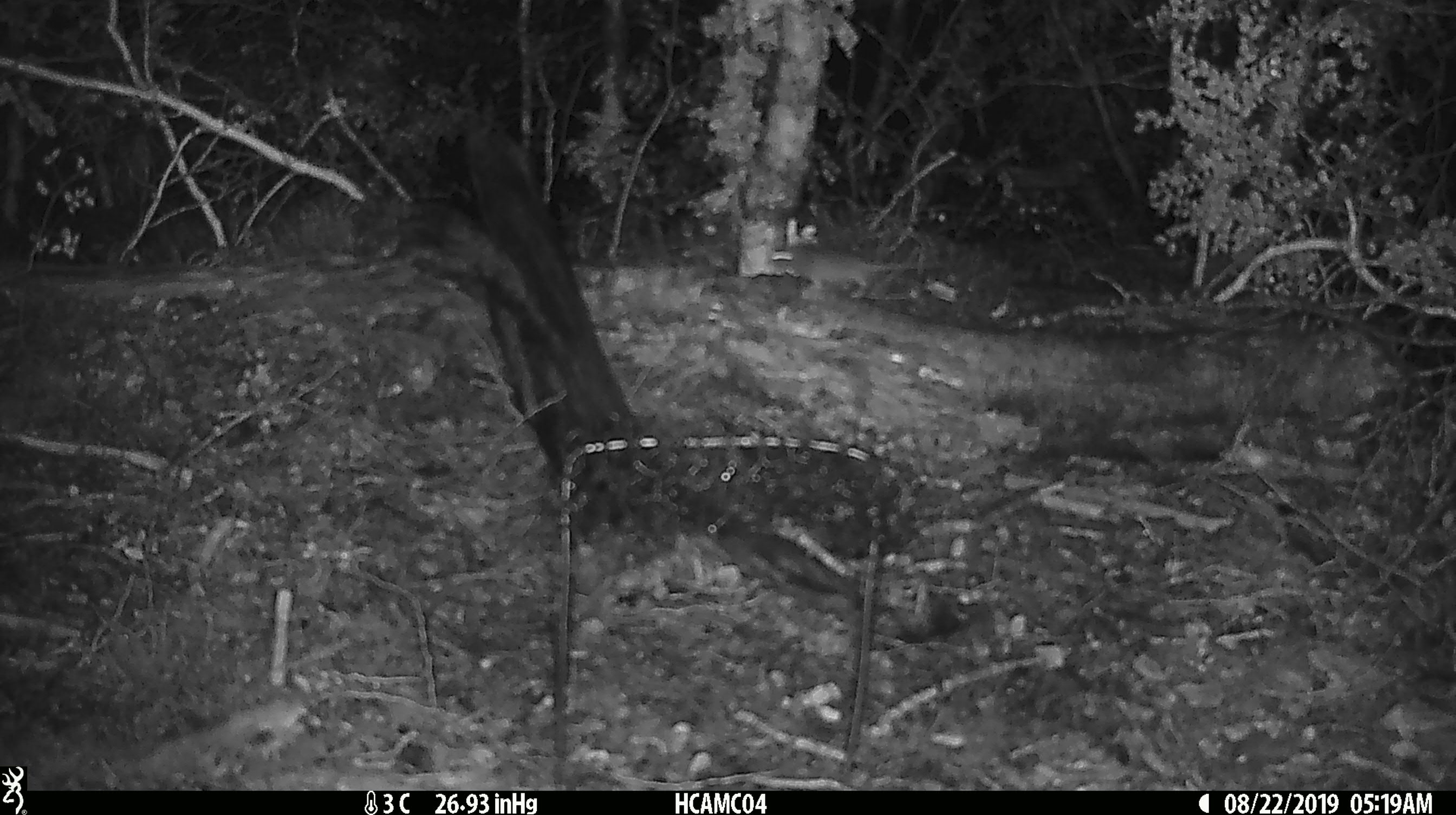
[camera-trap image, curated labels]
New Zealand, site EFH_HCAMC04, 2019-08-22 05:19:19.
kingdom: Animalia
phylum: Chordata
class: Mammalia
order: Rodentia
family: Muridae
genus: Mus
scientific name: Mus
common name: mouse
Mouse (Mus).